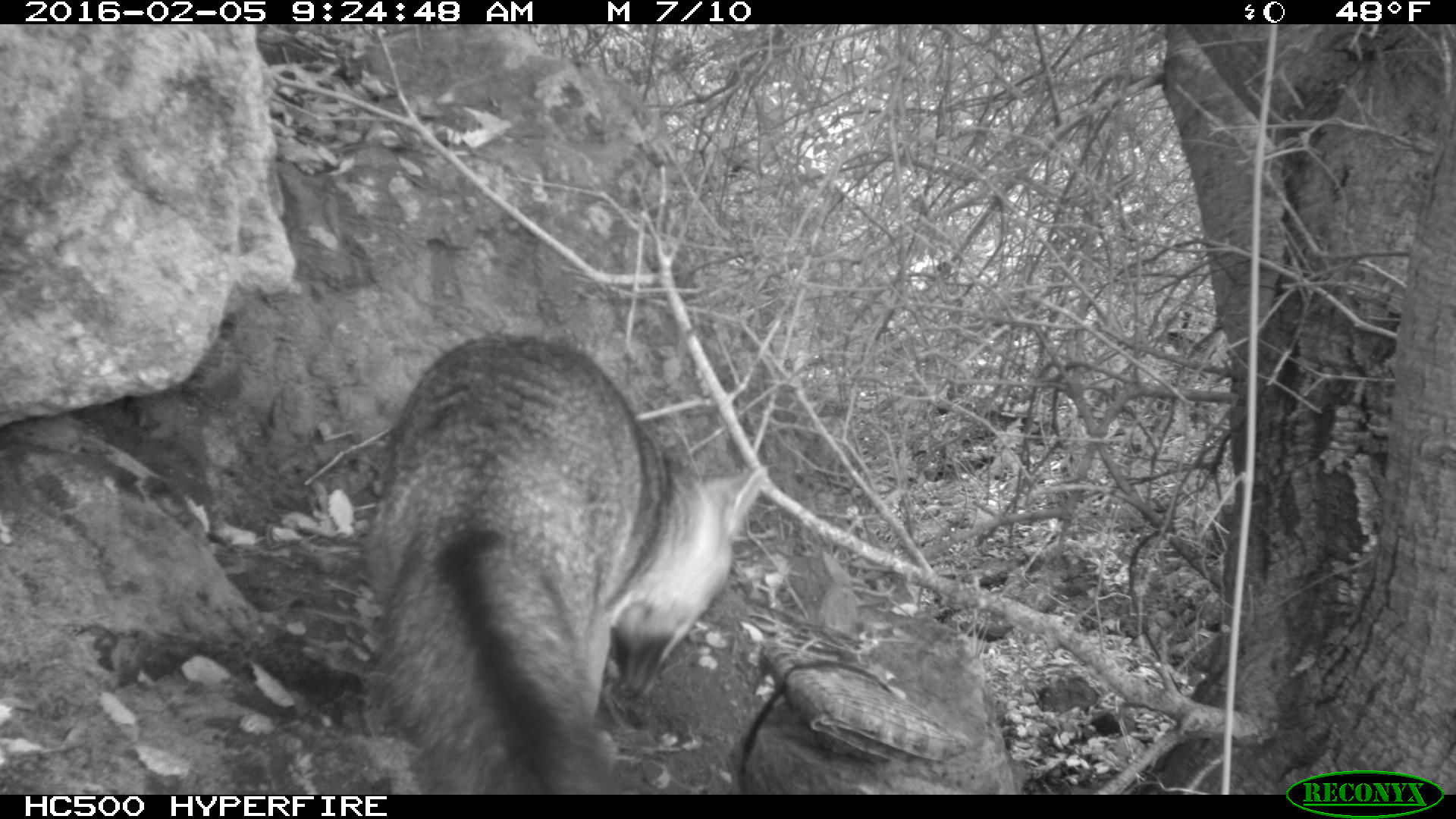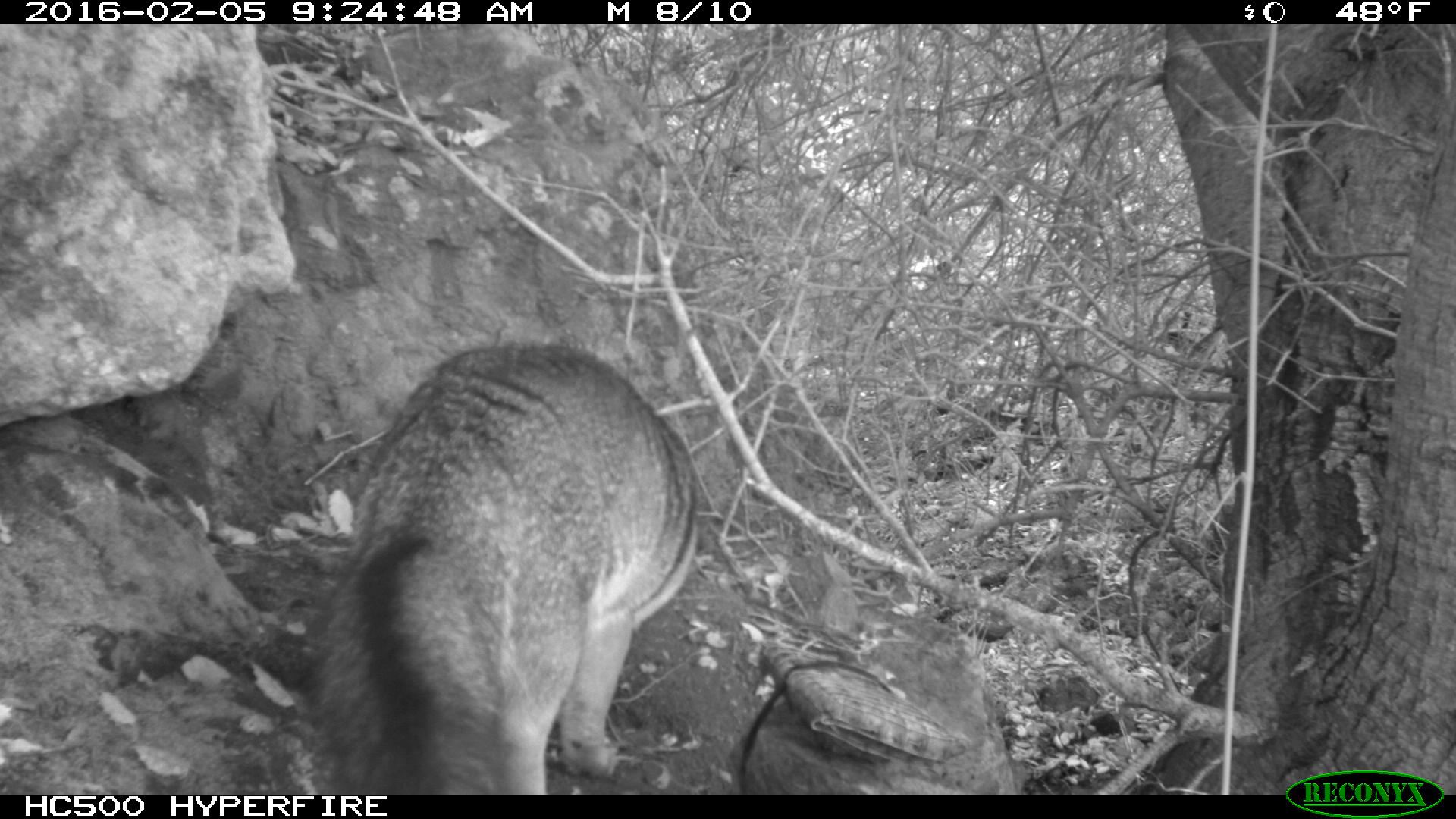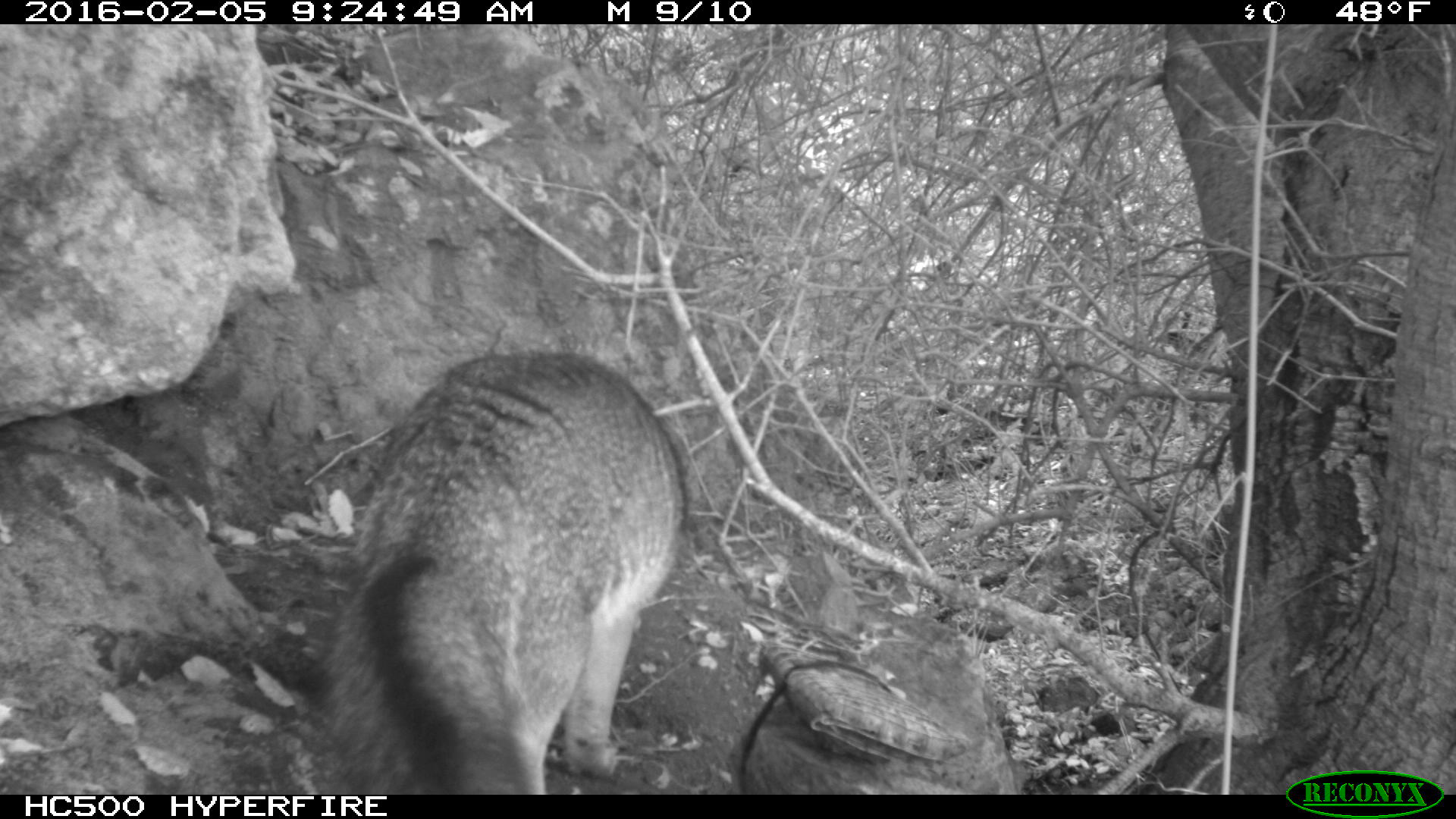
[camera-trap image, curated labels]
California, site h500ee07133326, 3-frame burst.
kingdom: Animalia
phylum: Chordata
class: Mammalia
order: Carnivora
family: Canidae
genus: Urocyon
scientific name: Urocyon littoralis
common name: island fox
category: fox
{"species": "fox (island fox) (Urocyon littoralis)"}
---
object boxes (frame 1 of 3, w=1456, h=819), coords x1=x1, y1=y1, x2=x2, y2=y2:
fox: x1=346, y1=336, x2=772, y2=792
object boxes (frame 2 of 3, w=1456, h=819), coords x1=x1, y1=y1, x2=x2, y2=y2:
fox: x1=312, y1=340, x2=700, y2=794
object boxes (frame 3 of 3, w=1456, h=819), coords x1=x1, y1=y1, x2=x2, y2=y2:
fox: x1=323, y1=348, x2=685, y2=793